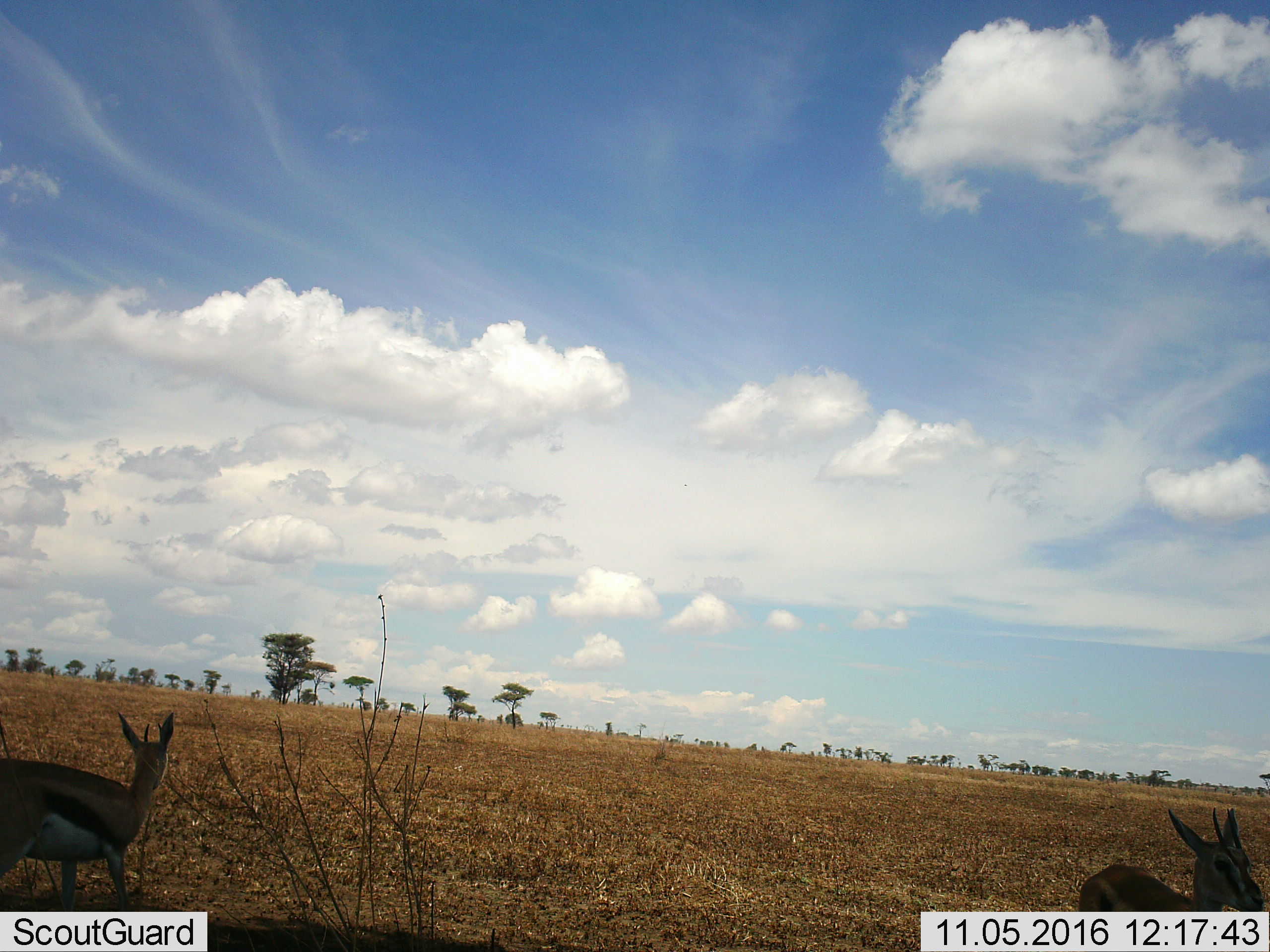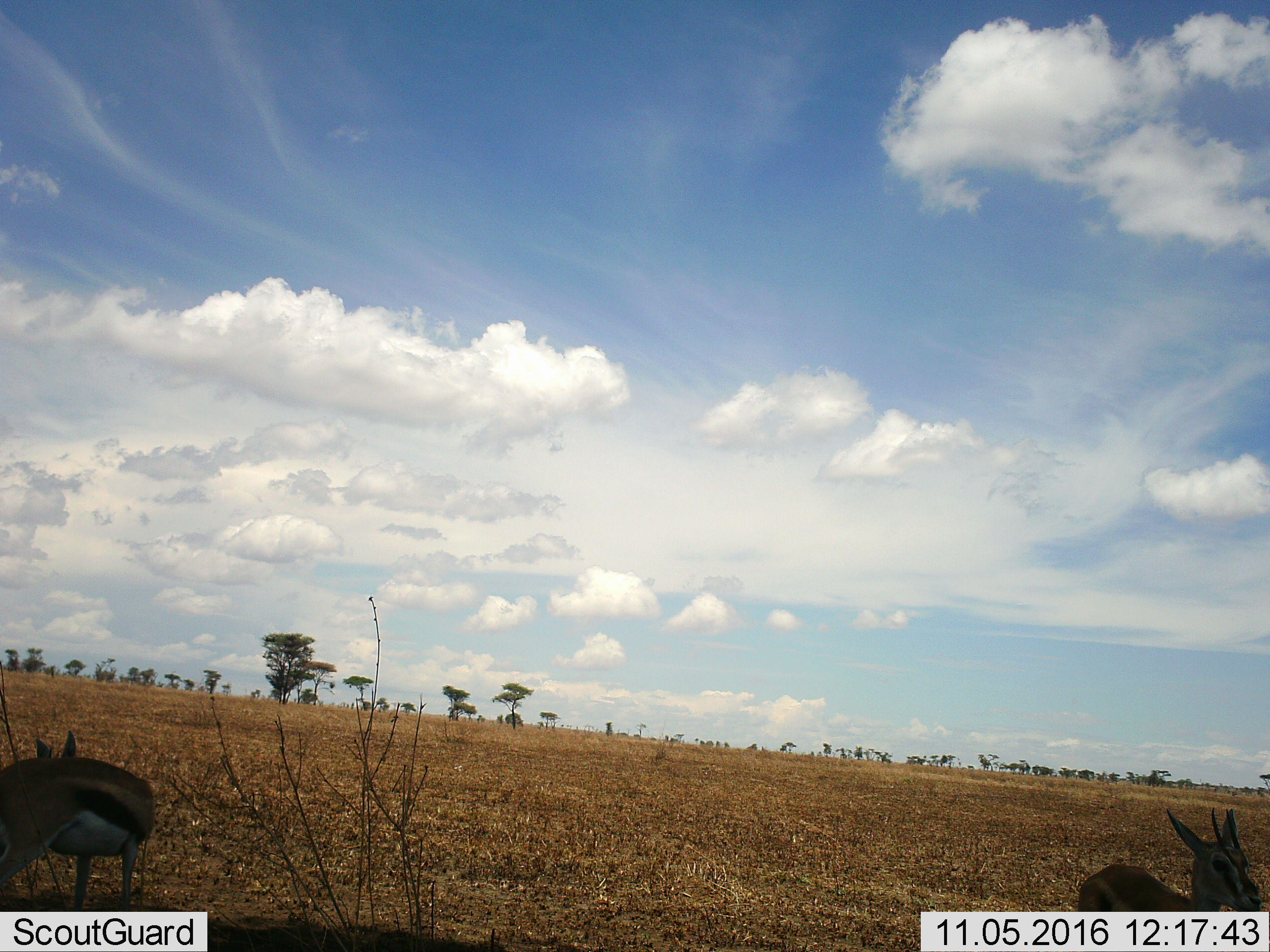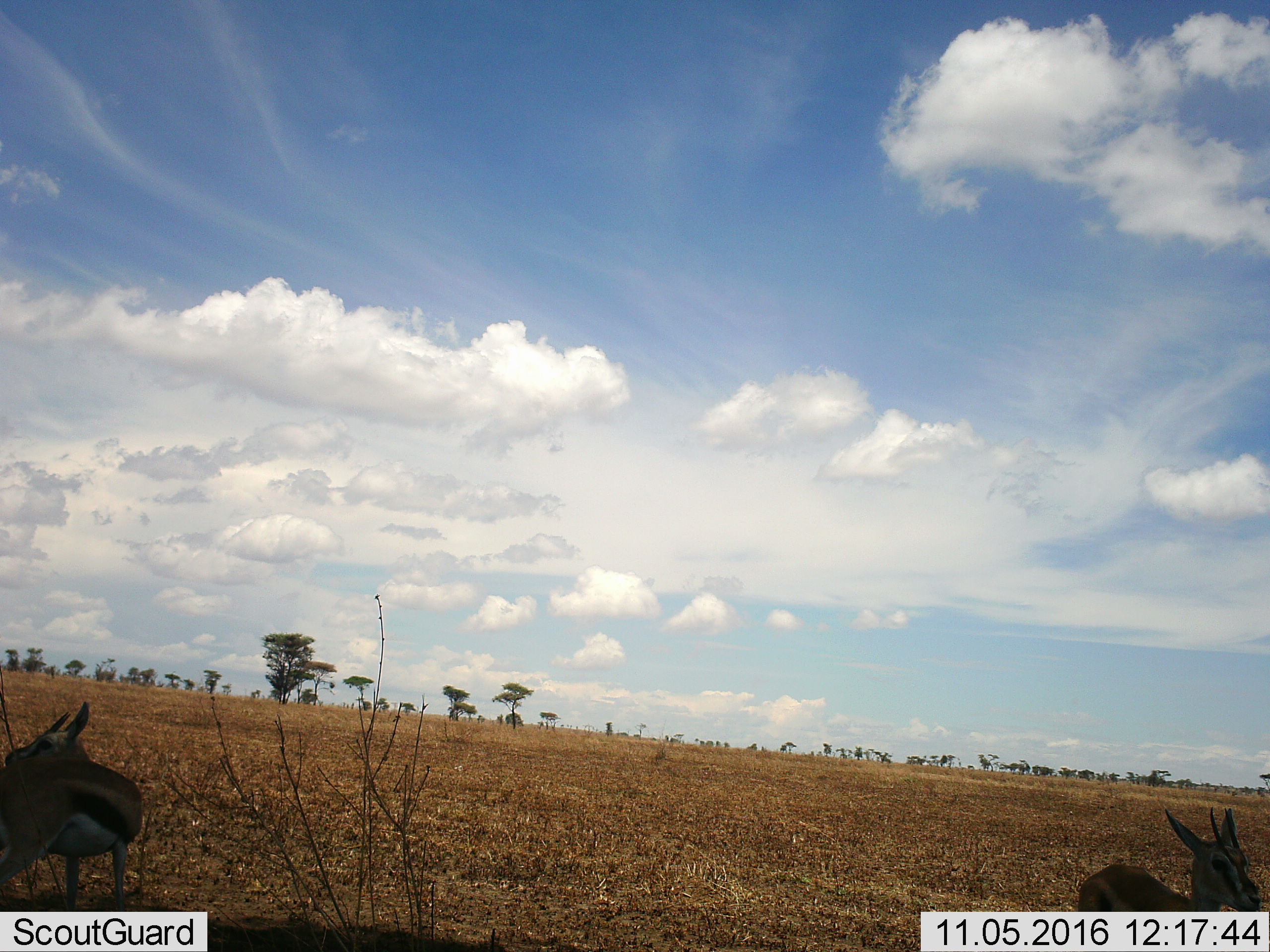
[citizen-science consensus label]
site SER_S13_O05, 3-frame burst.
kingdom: Animalia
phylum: Chordata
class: Mammalia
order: Artiodactyla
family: Bovidae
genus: Eudorcas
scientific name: Eudorcas thomsonii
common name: thomson's gazelle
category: gazellethomsons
Gazellethomsons (thomson's gazelle) (Eudorcas thomsonii), count 2. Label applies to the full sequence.